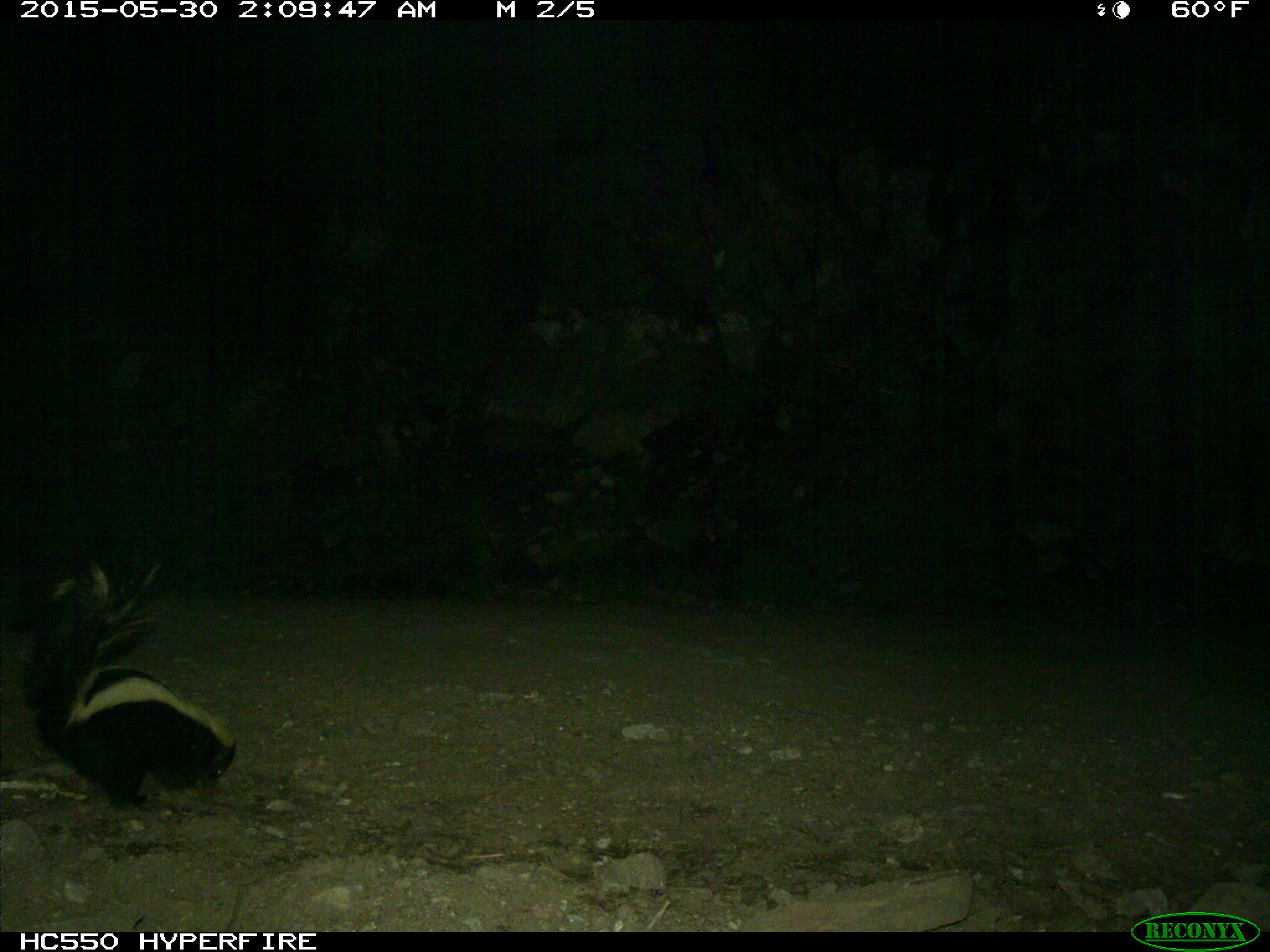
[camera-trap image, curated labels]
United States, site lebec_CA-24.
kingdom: Animalia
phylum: Chordata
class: Mammalia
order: Carnivora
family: Mephitidae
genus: Mephitis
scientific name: Mephitis mephitis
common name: striped skunk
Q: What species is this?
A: Mephitis mephitis (striped skunk).